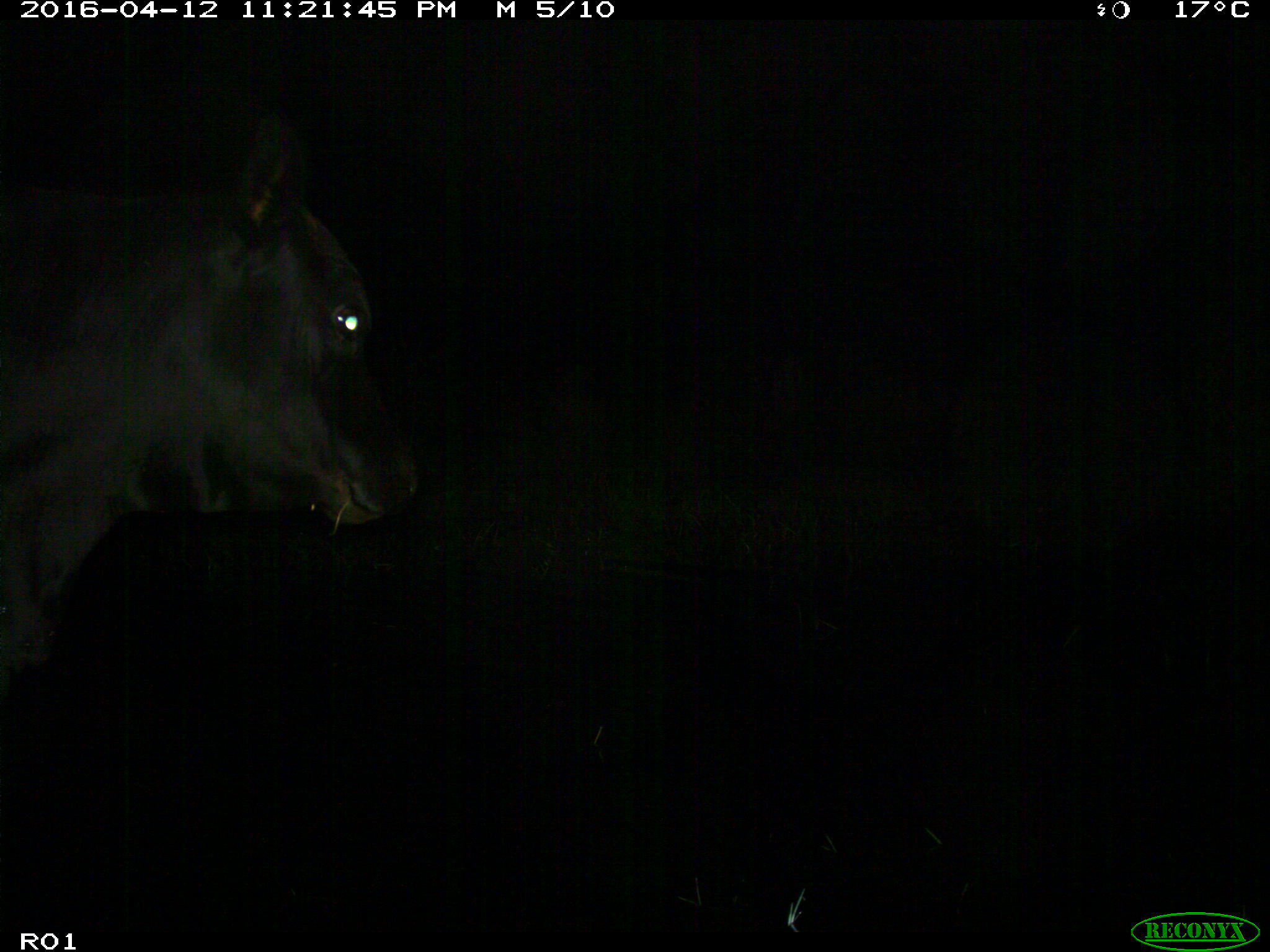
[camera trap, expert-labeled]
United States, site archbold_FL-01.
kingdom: Animalia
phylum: Chordata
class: Mammalia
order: Artiodactyla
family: Bovidae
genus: Bos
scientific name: Bos taurus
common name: domestic cow